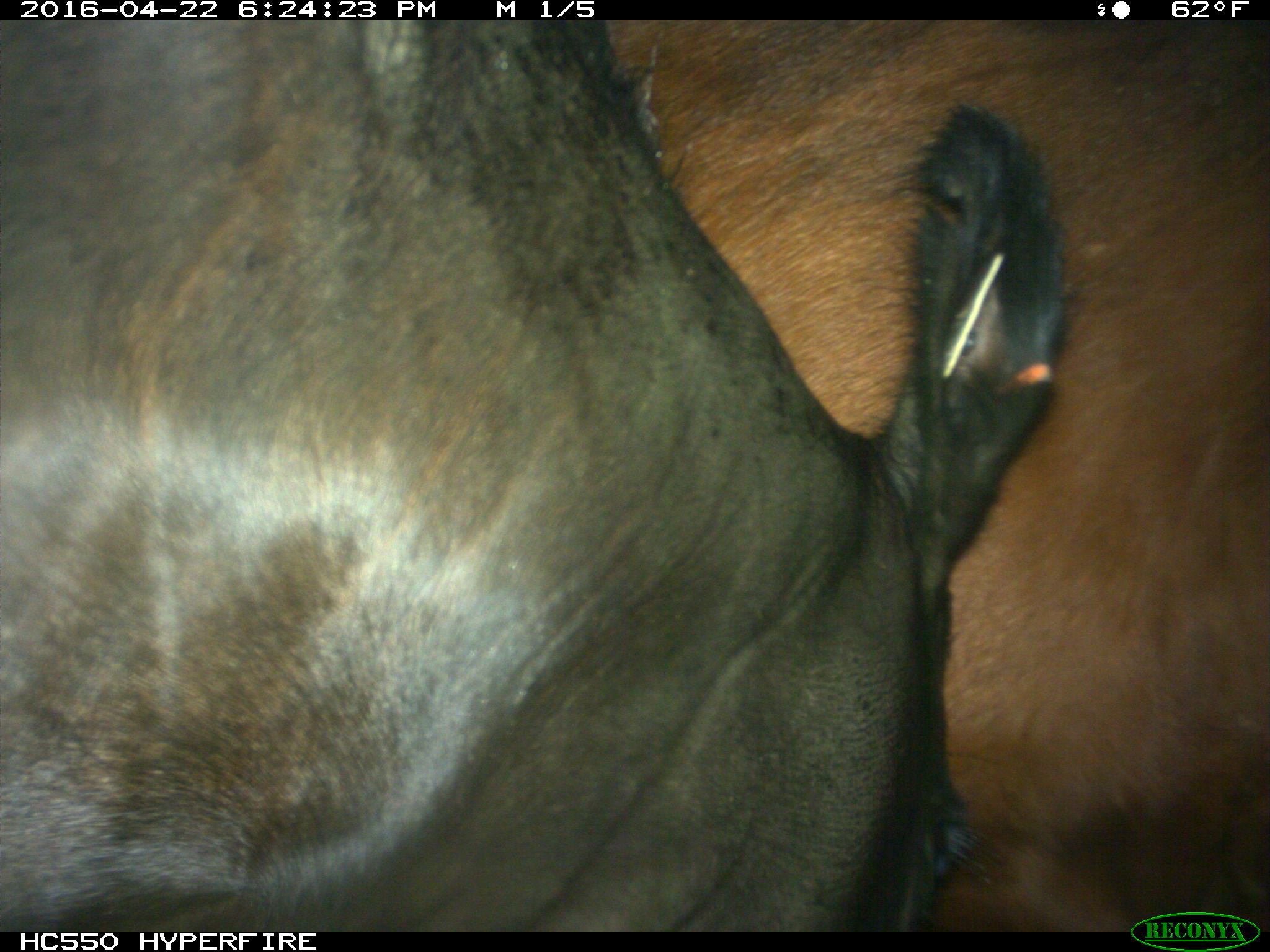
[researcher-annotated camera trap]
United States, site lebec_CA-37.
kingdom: Animalia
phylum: Chordata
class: Mammalia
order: Artiodactyla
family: Bovidae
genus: Bos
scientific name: Bos taurus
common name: domestic cow